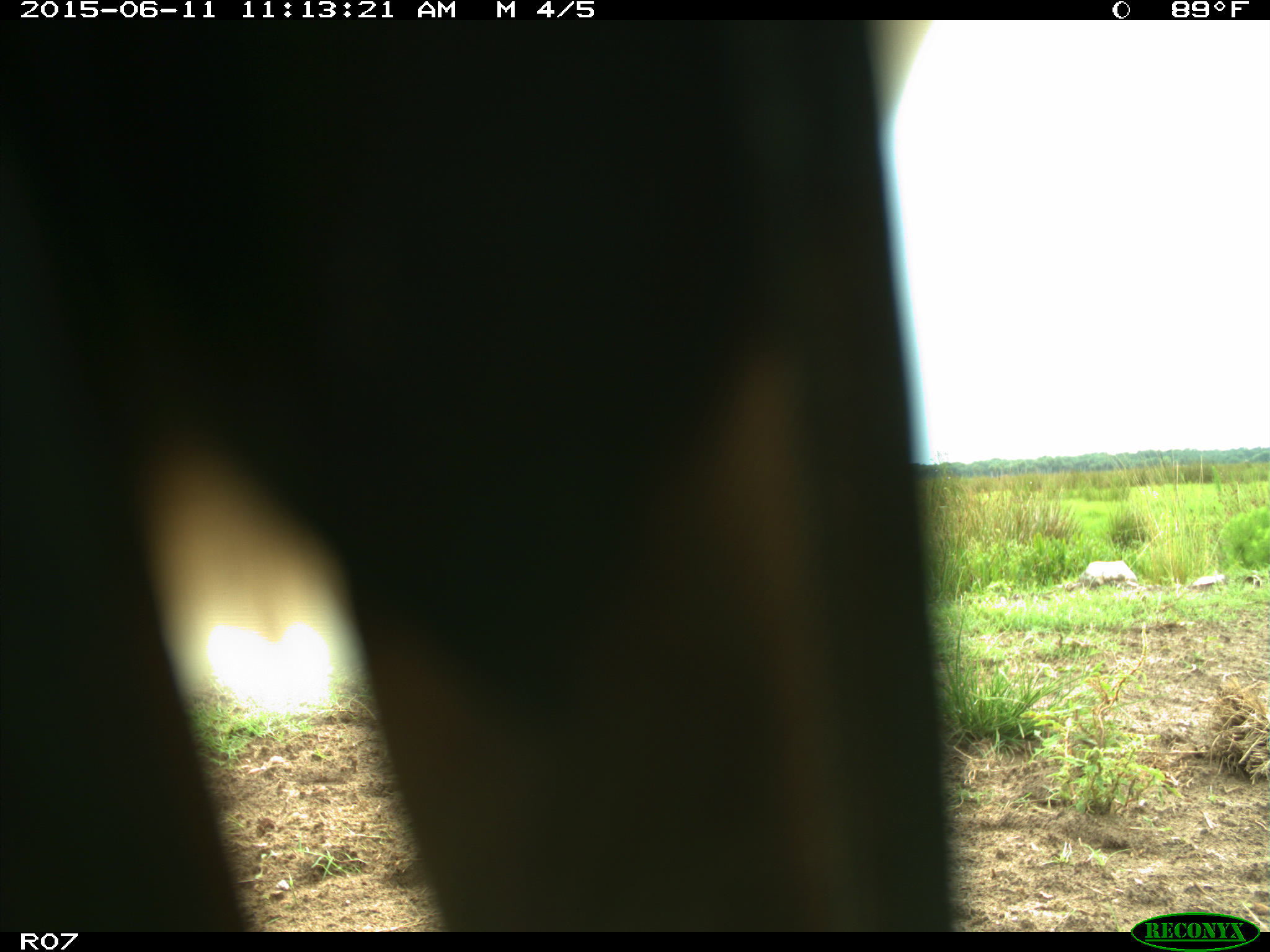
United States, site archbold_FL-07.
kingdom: Animalia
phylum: Chordata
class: Mammalia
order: Artiodactyla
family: Bovidae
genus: Bos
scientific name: Bos taurus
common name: domestic cow